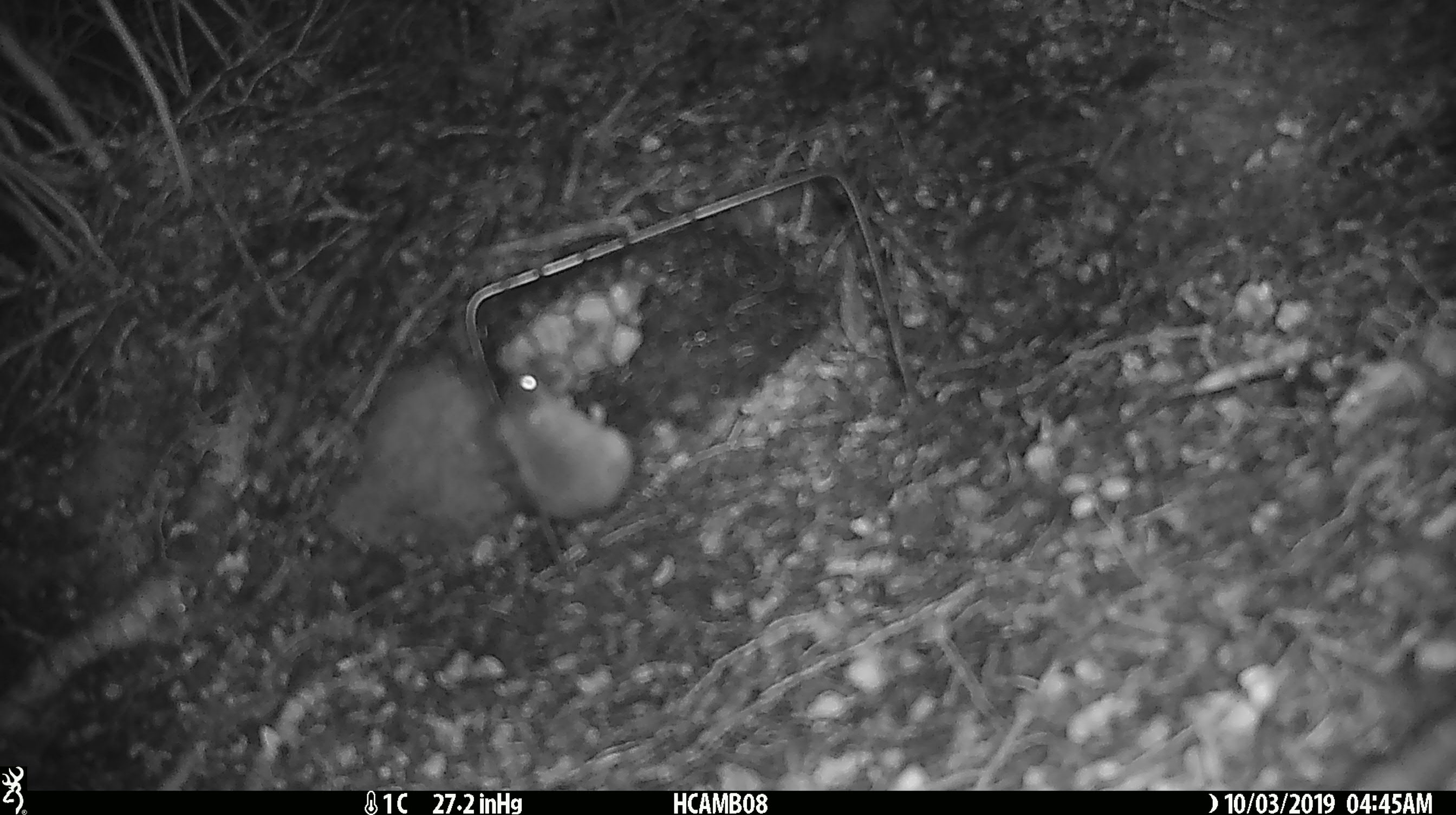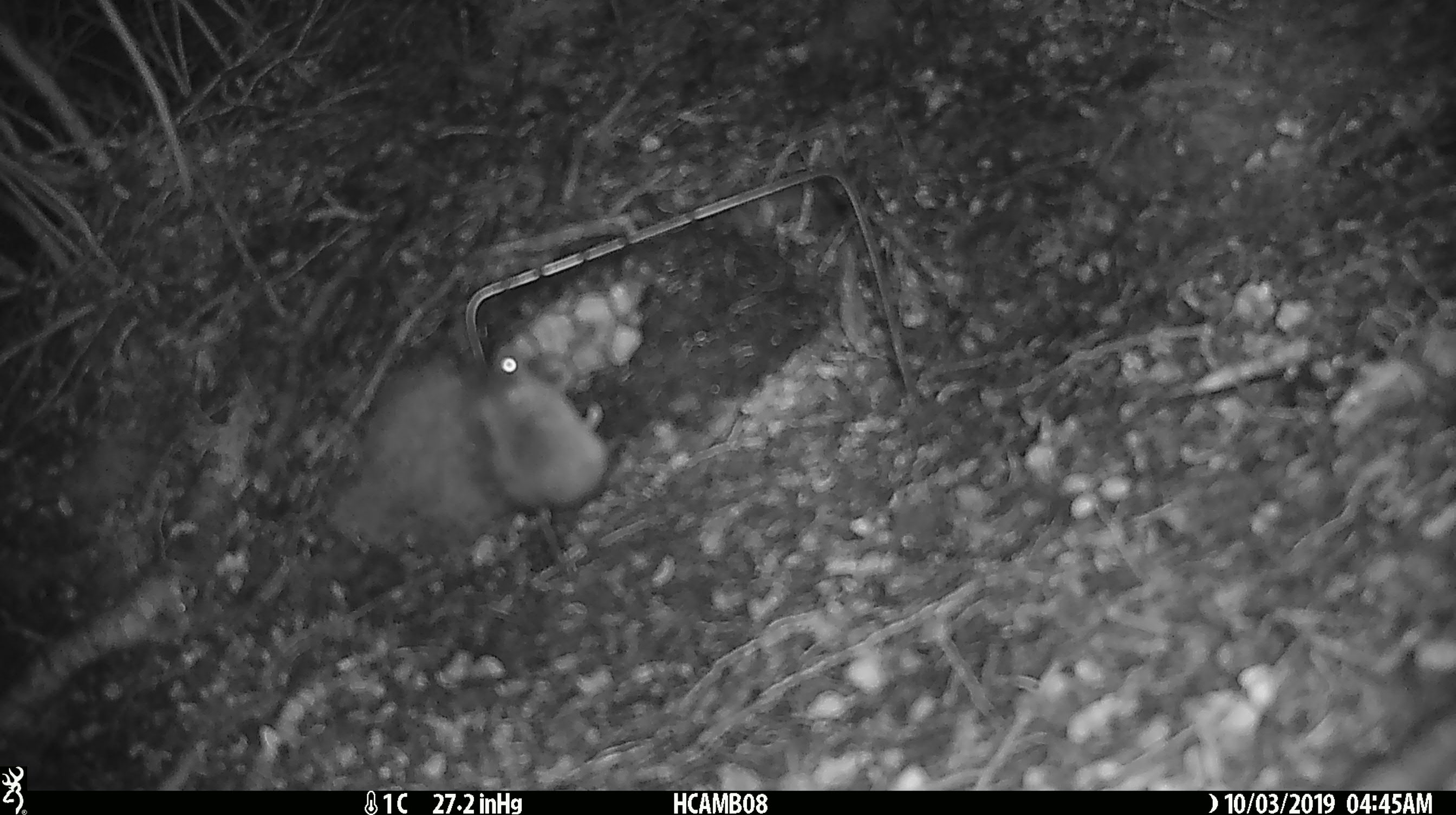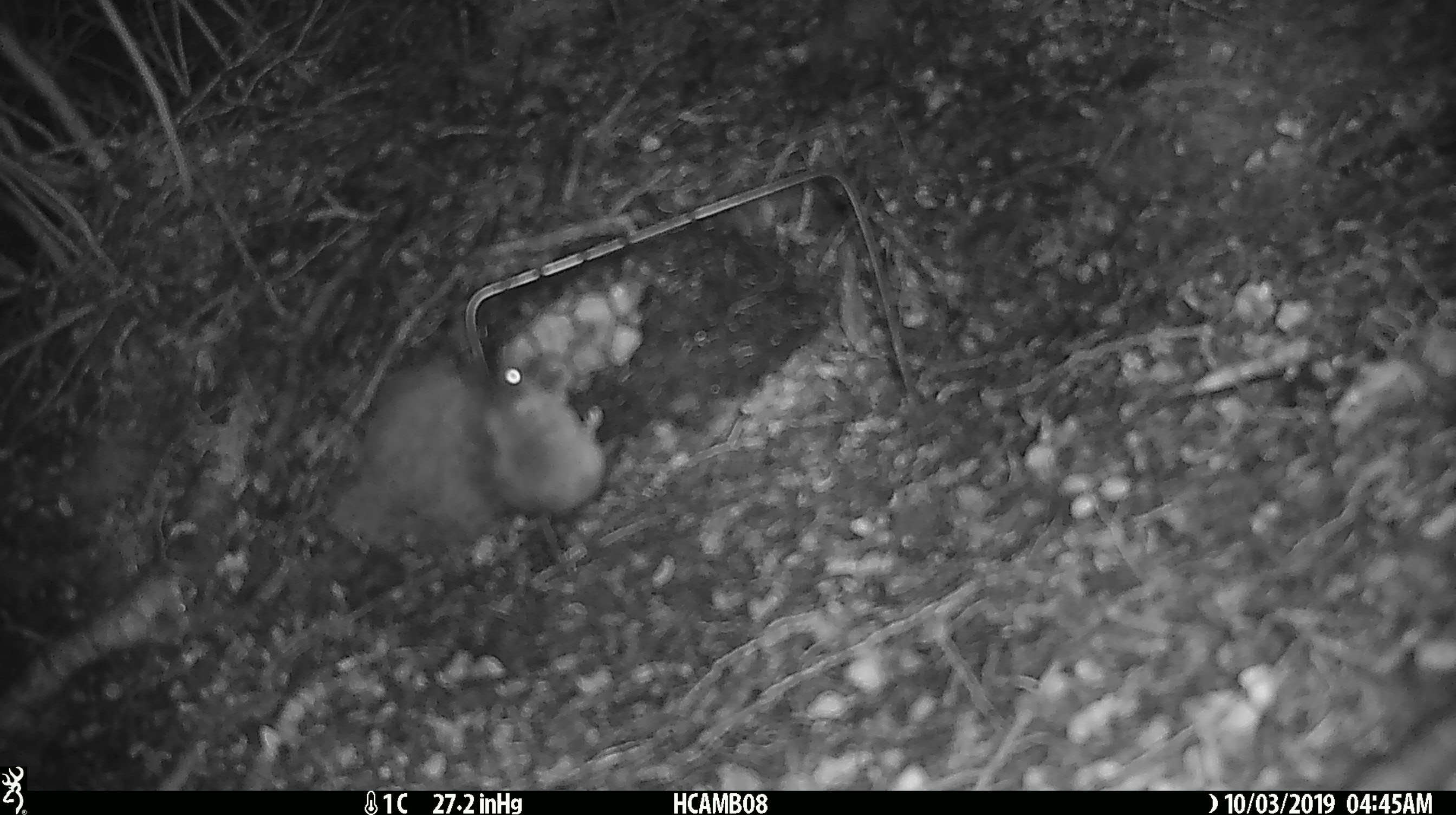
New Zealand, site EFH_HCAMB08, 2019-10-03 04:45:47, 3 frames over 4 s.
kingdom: Animalia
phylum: Chordata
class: Mammalia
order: Rodentia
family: Muridae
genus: Mus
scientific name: Mus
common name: mouse